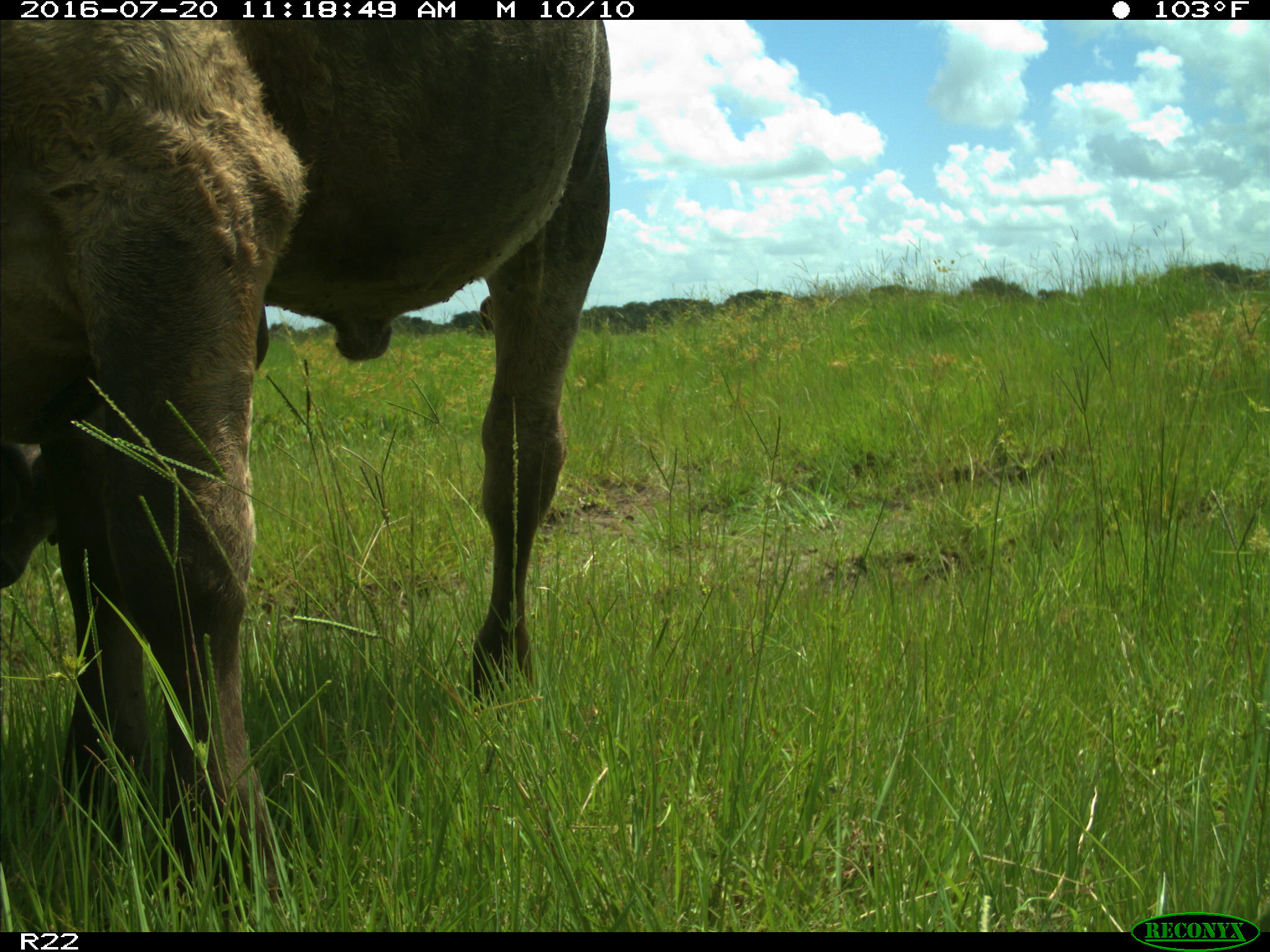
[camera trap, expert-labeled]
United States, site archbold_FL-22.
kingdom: Animalia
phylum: Chordata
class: Mammalia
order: Artiodactyla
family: Bovidae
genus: Bos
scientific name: Bos taurus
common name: domestic cow